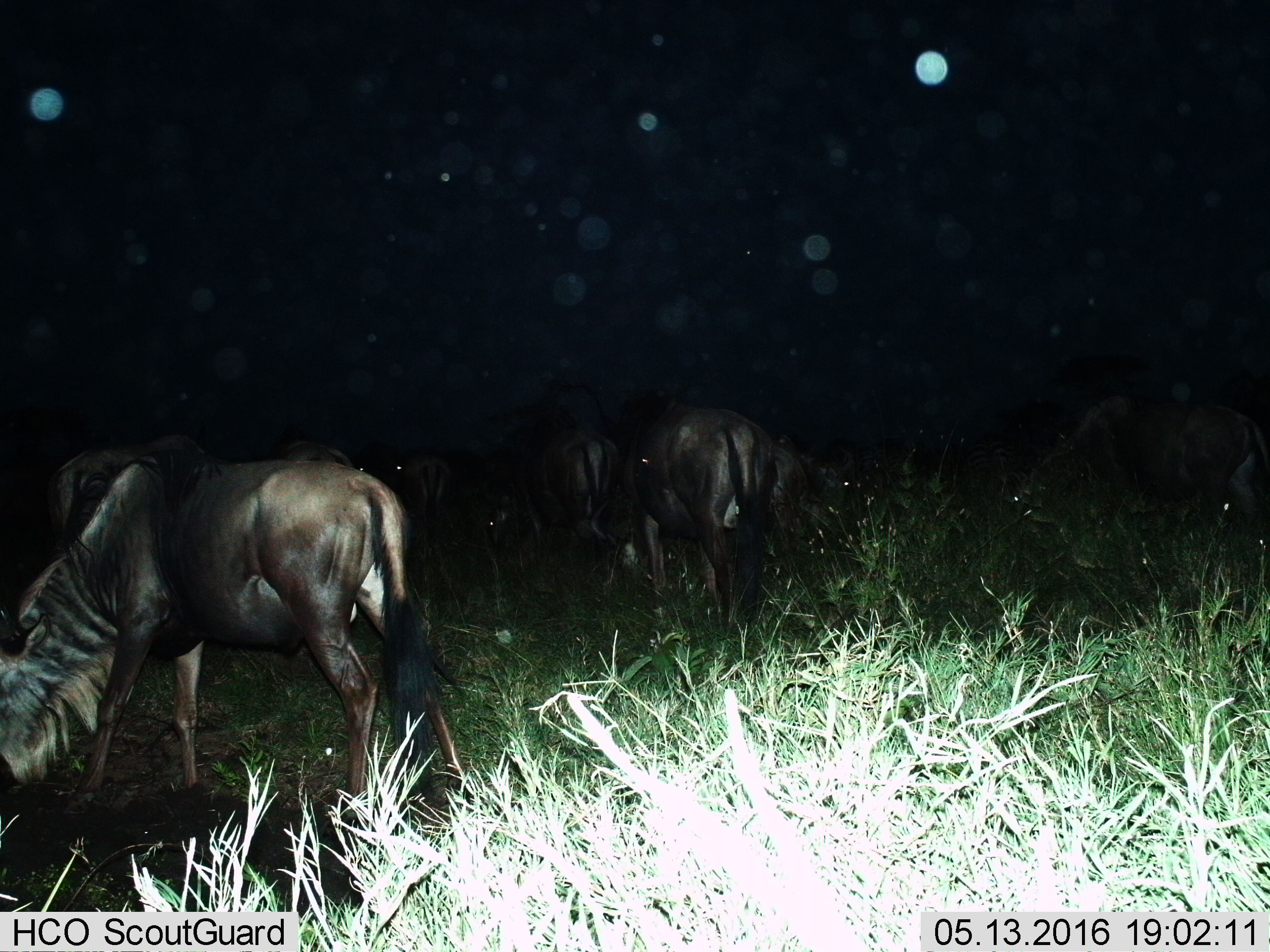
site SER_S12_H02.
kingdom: Animalia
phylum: Chordata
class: Mammalia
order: Artiodactyla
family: Bovidae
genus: Connochaetes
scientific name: Connochaetes taurinus taurinus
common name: blue wildebeest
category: wildebeestblue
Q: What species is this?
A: Wildebeestblue (blue wildebeest) (Connochaetes taurinus taurinus).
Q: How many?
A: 9.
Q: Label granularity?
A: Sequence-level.